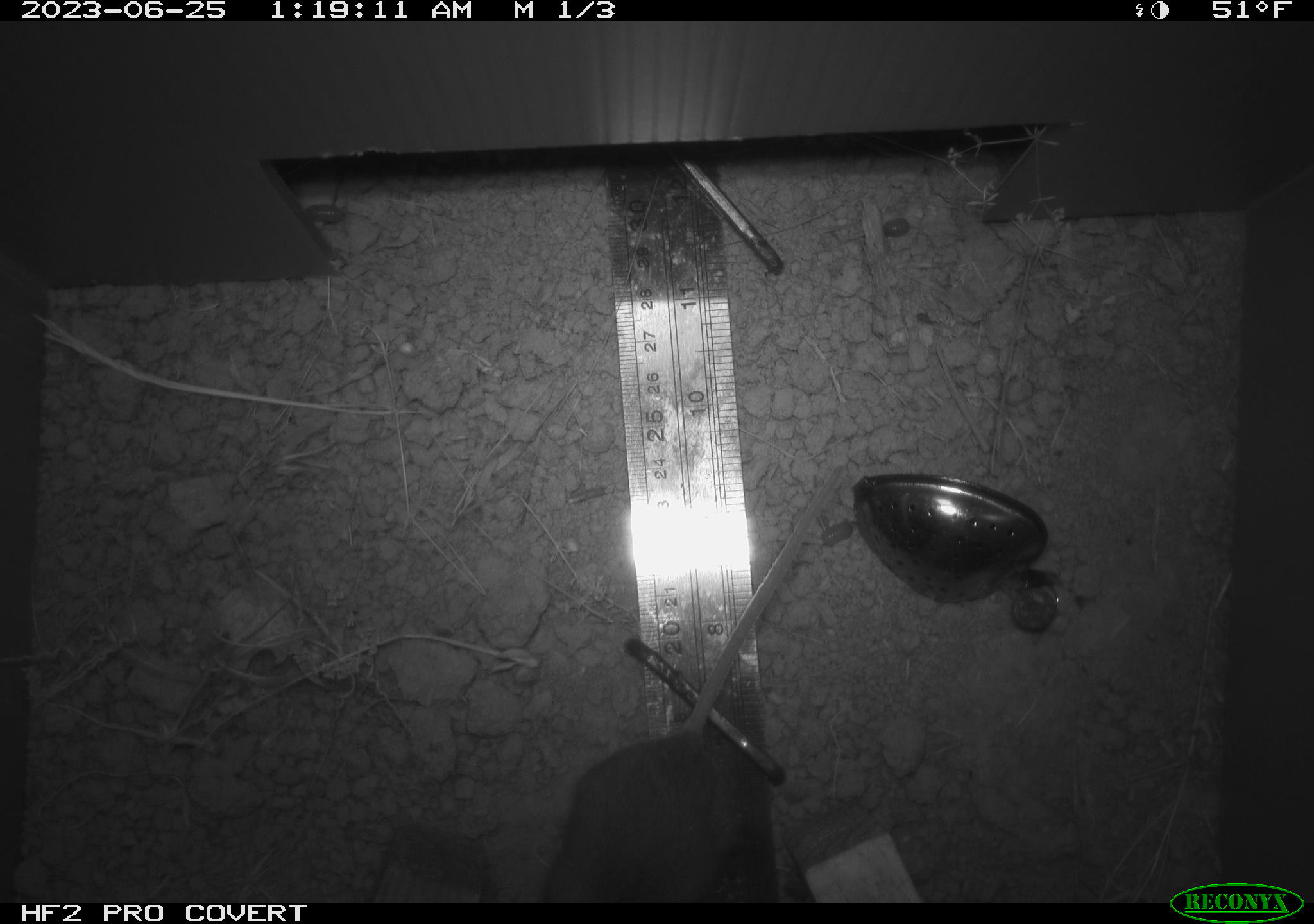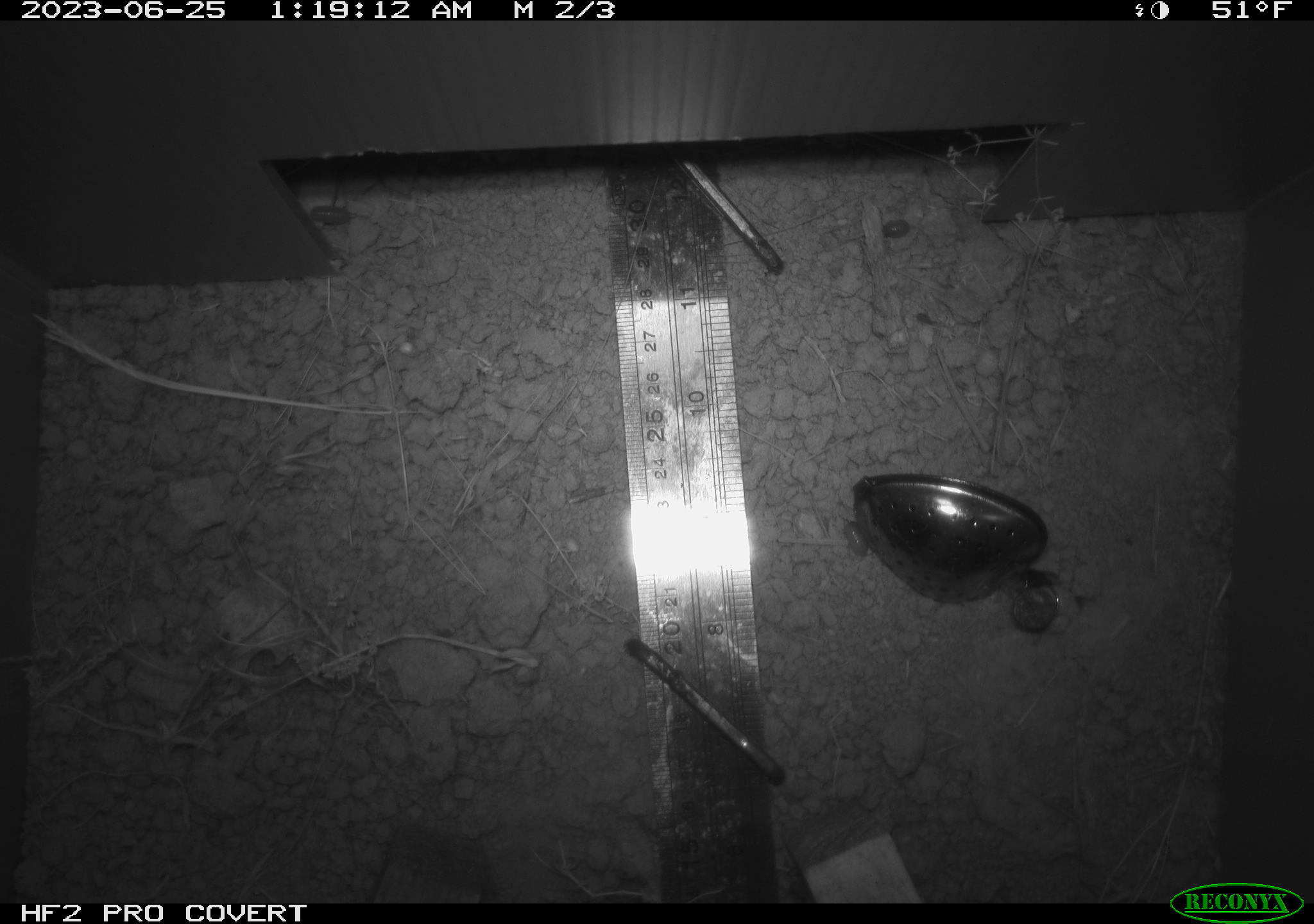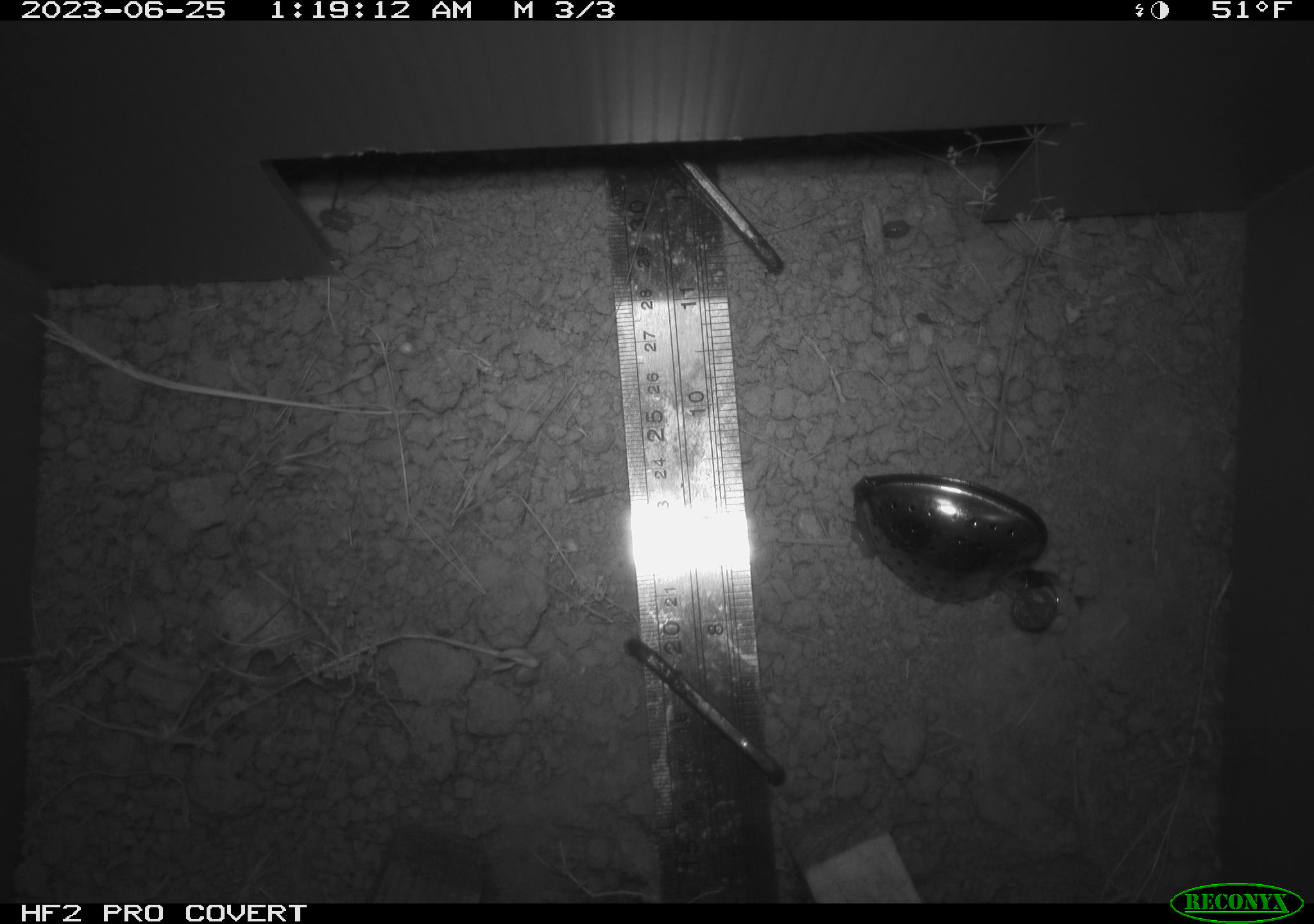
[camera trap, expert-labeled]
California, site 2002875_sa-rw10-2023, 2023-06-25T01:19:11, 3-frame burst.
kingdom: Animalia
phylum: Chordata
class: Mammalia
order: Rodentia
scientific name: Rodentia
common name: rodent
Rodent (Rodentia).